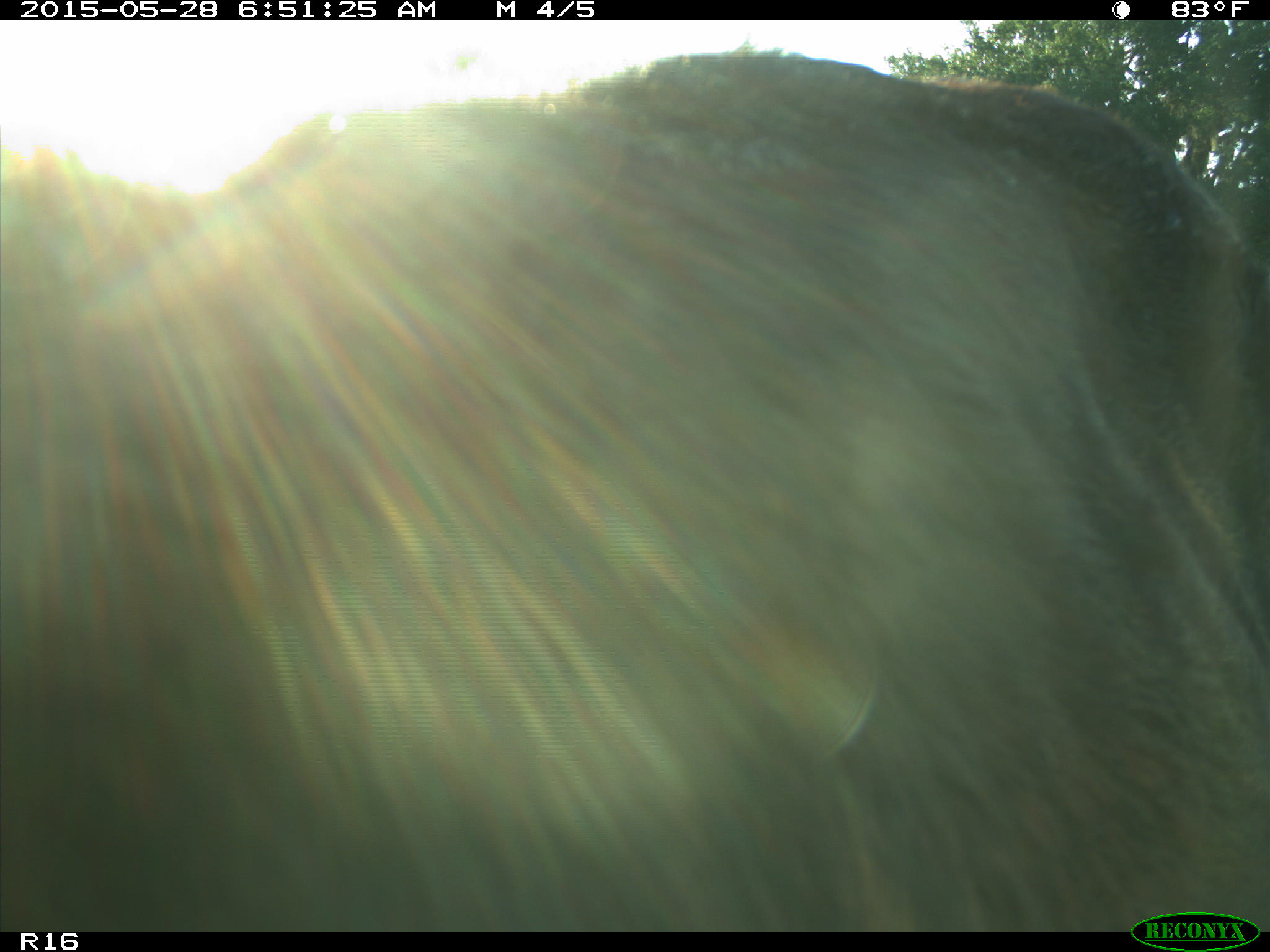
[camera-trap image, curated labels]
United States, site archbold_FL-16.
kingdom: Animalia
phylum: Chordata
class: Mammalia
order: Artiodactyla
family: Bovidae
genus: Bos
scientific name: Bos taurus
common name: domestic cow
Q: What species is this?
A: Bos taurus (domestic cow).